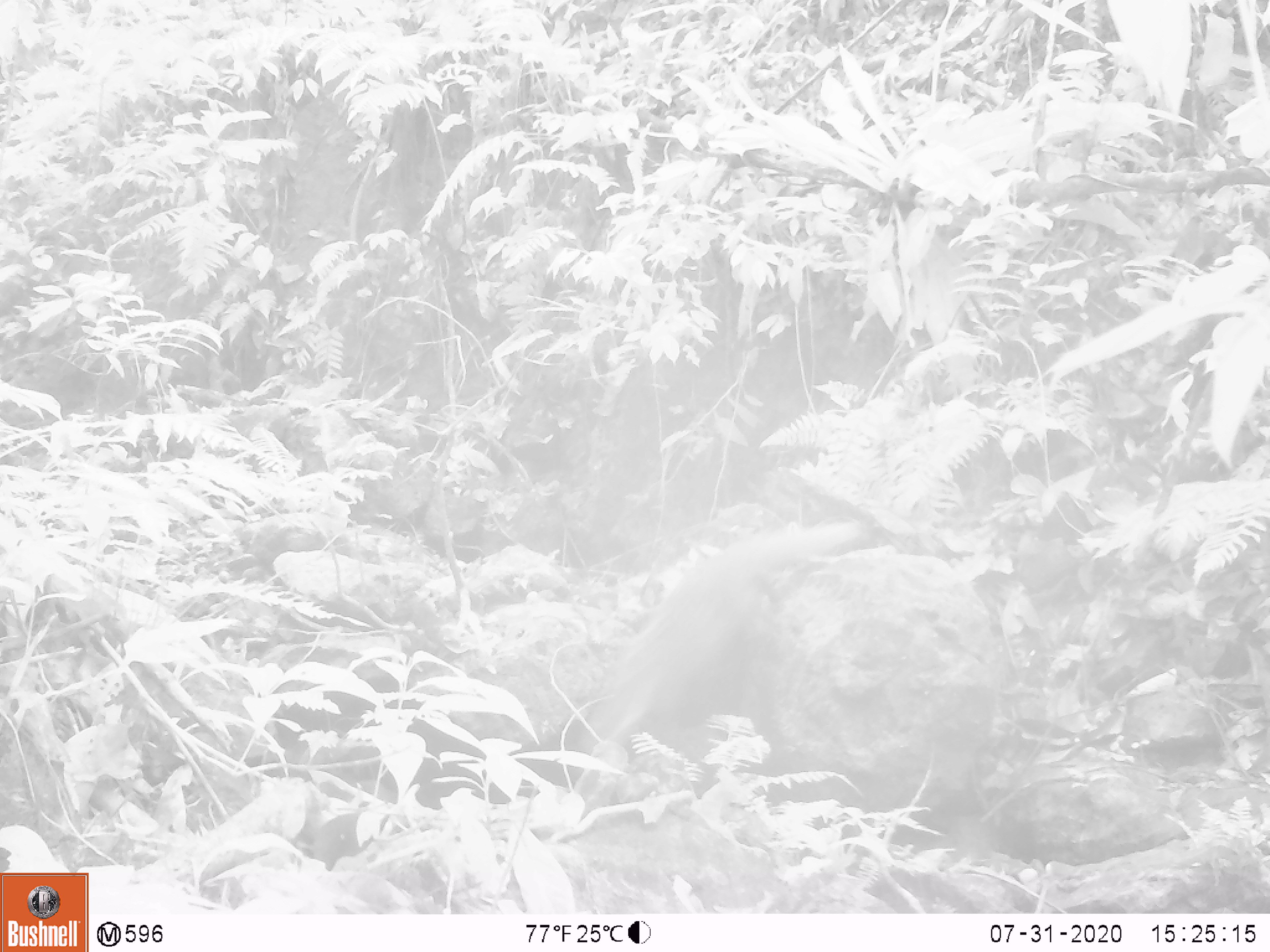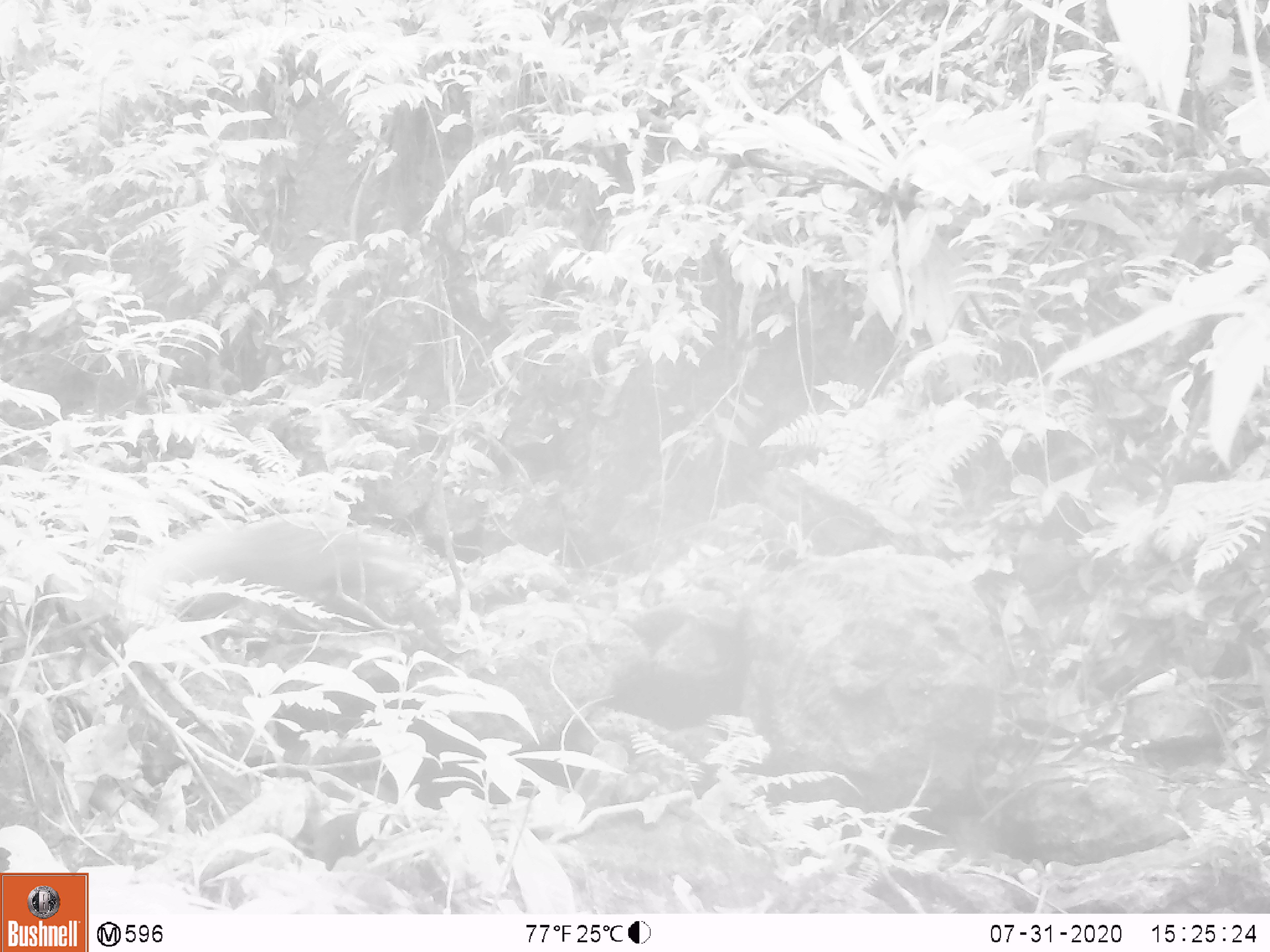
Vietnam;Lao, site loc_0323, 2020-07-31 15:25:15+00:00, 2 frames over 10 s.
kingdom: Animalia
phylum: Chordata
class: Mammalia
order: Carnivora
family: Herpestidae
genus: Urva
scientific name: Urva urva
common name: crab-eating mongoose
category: crab eating mongoose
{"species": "crab eating mongoose (crab-eating mongoose) (Urva urva)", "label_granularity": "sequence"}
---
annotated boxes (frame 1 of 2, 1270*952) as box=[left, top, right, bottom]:
crab eating mongoose: box=[573, 516, 861, 757]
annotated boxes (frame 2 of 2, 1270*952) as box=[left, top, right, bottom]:
crab eating mongoose: box=[113, 521, 429, 620]